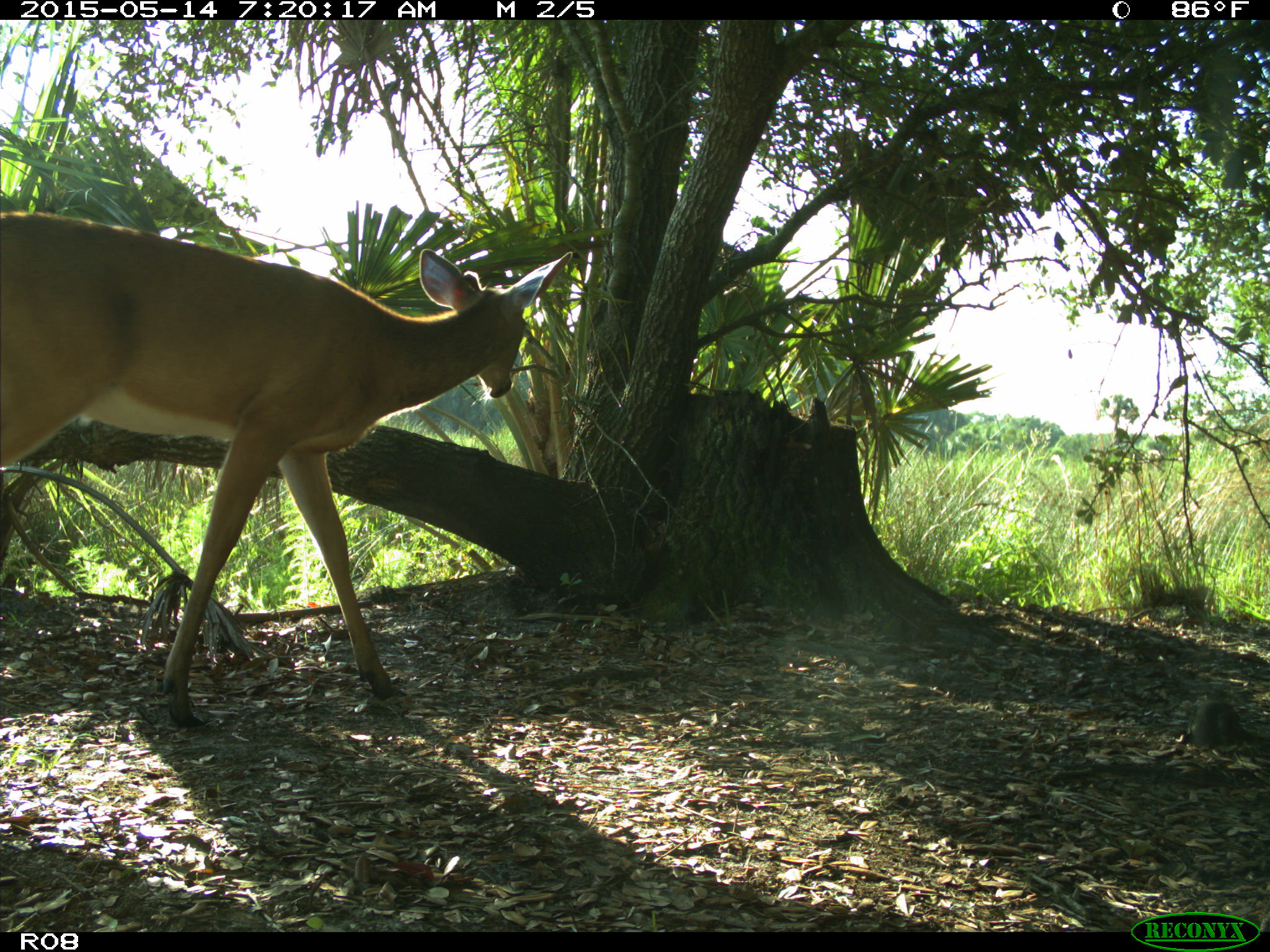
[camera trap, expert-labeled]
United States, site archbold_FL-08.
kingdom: Animalia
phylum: Chordata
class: Mammalia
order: Artiodactyla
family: Cervidae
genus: Odocoileus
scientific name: Odocoileus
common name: deer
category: unidentified deer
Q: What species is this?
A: Unidentified deer (deer) (Odocoileus).